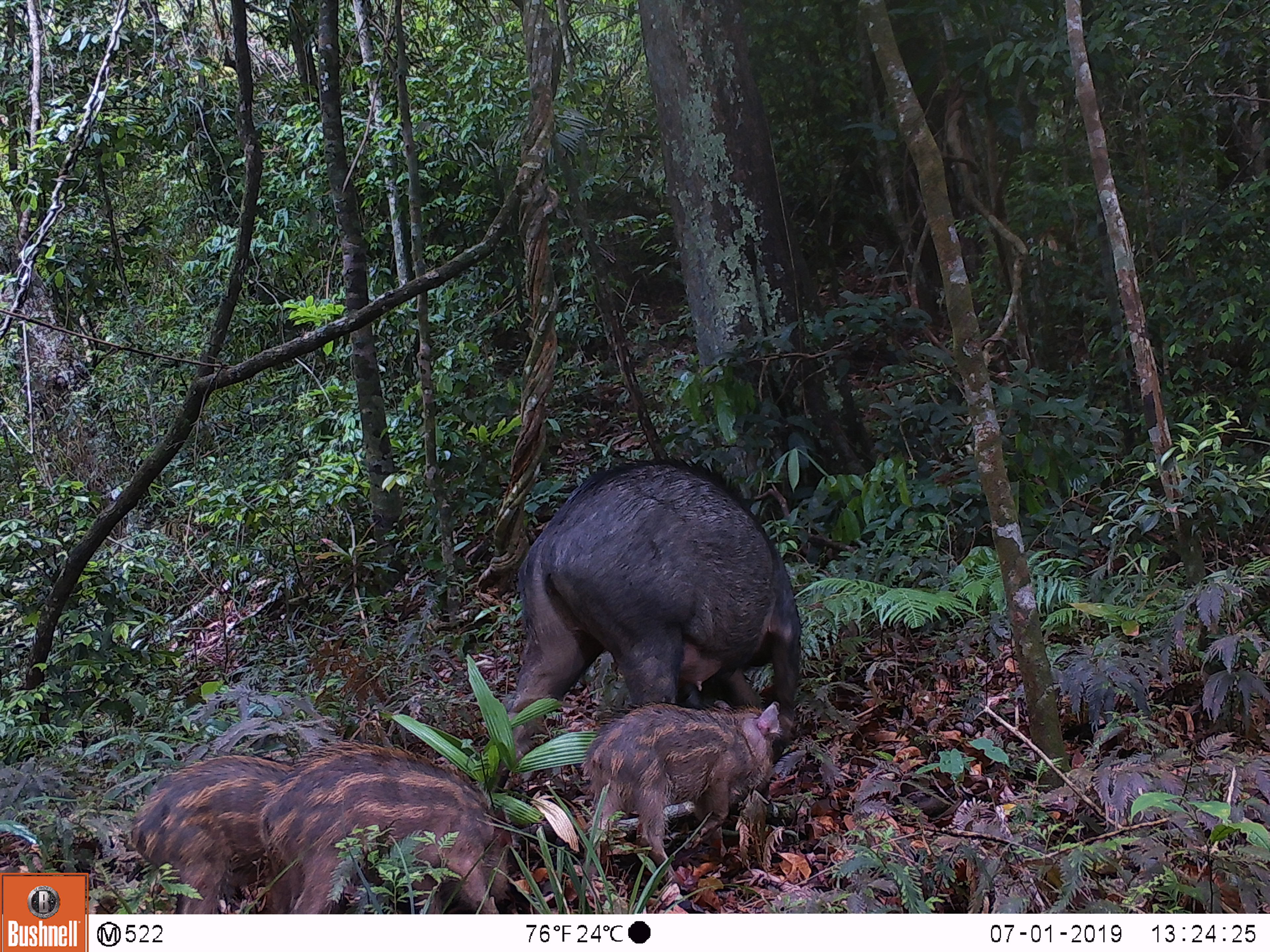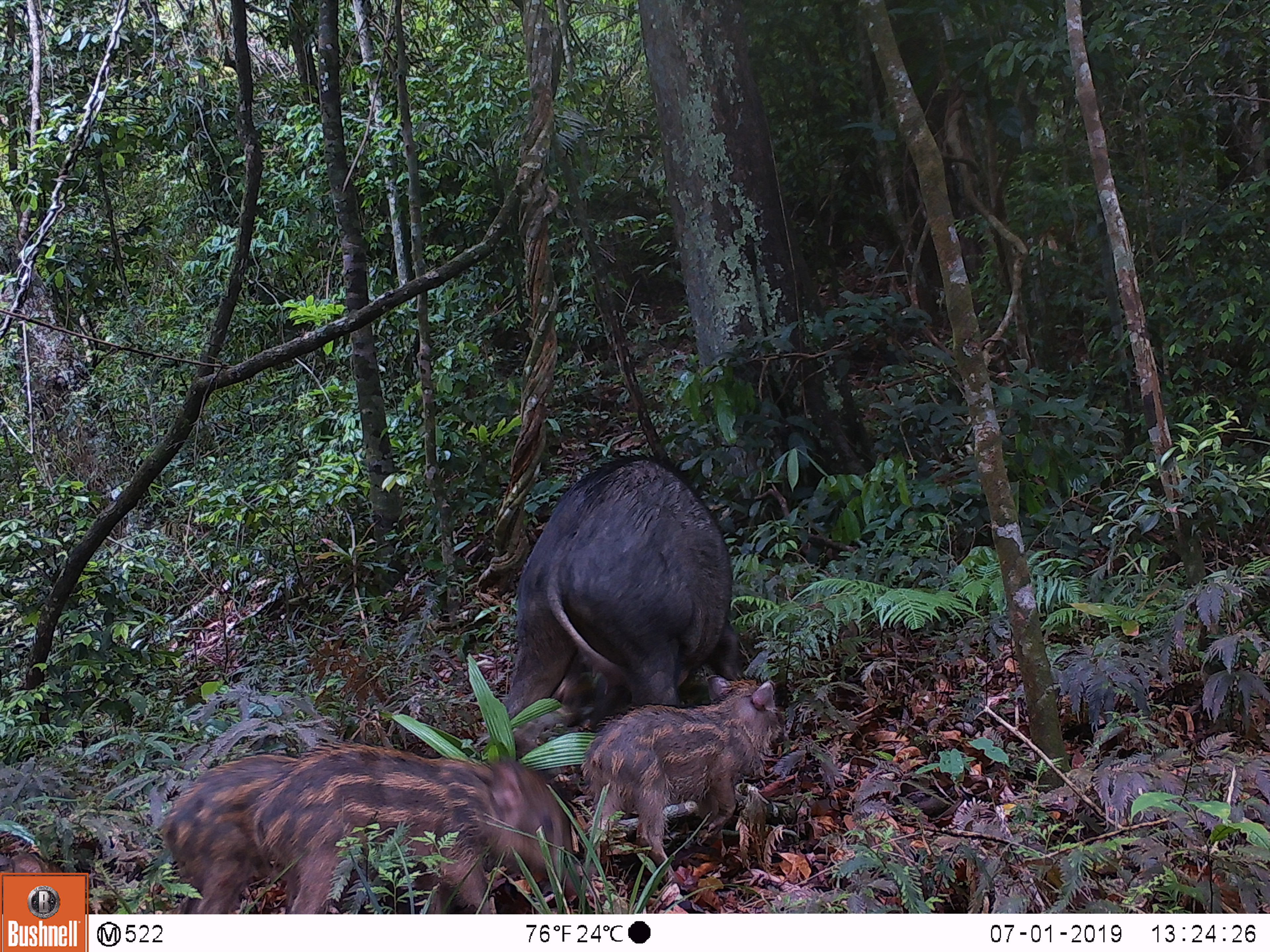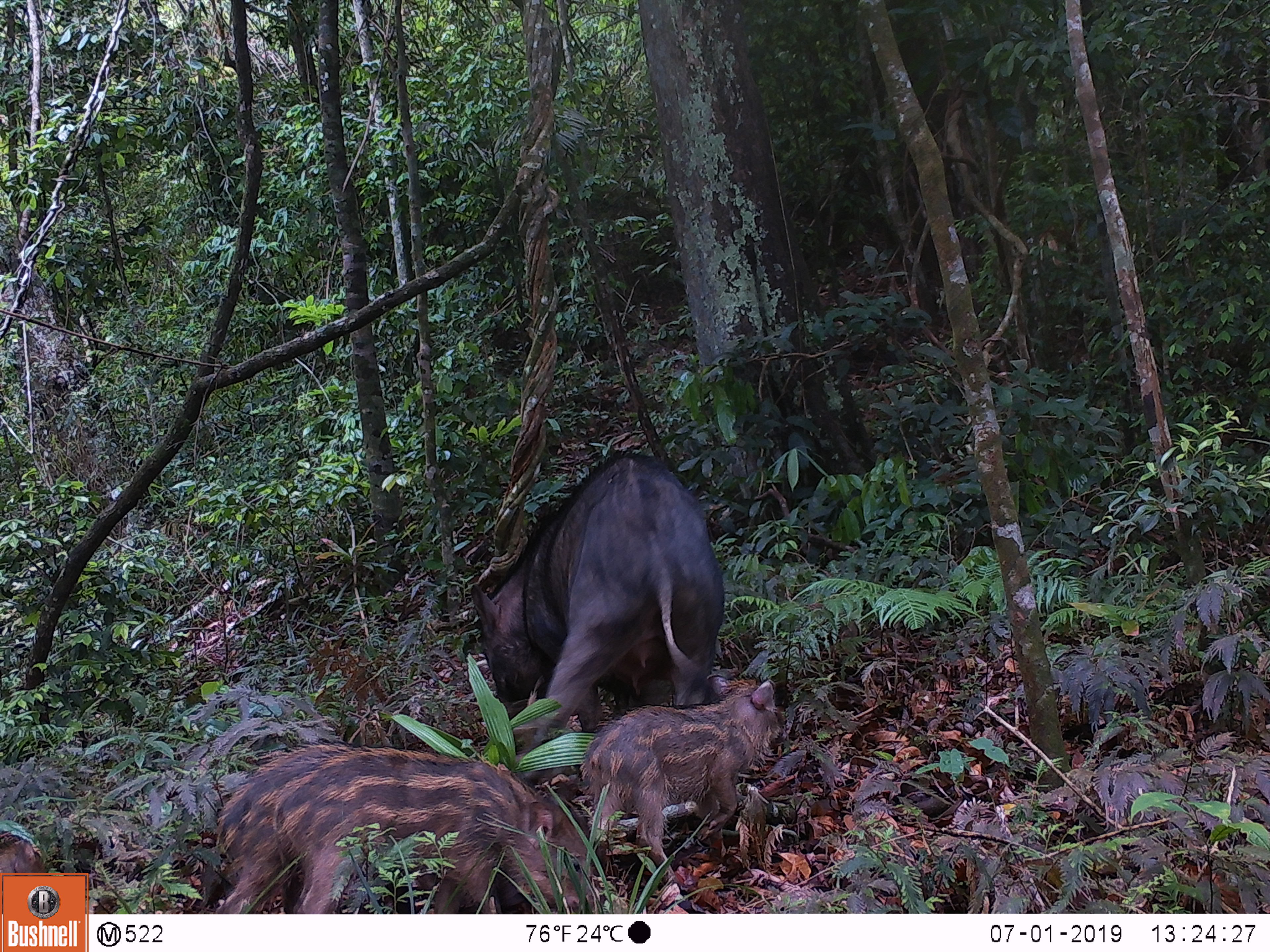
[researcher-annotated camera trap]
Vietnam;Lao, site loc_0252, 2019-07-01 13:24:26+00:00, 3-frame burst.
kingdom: Animalia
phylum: Chordata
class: Mammalia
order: Artiodactyla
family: Suidae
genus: Sus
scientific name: Sus scrofa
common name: eurasian wild pig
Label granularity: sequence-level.